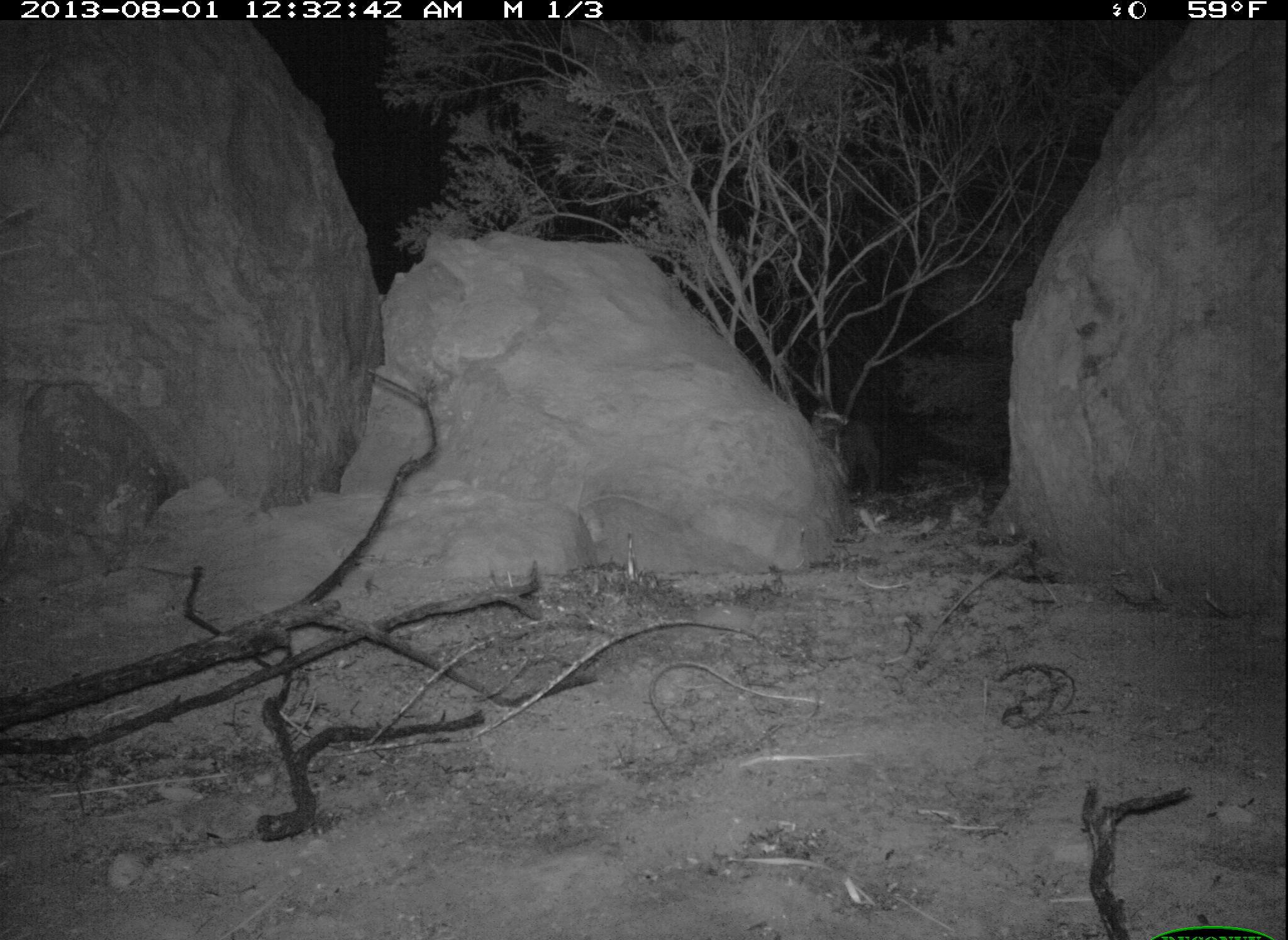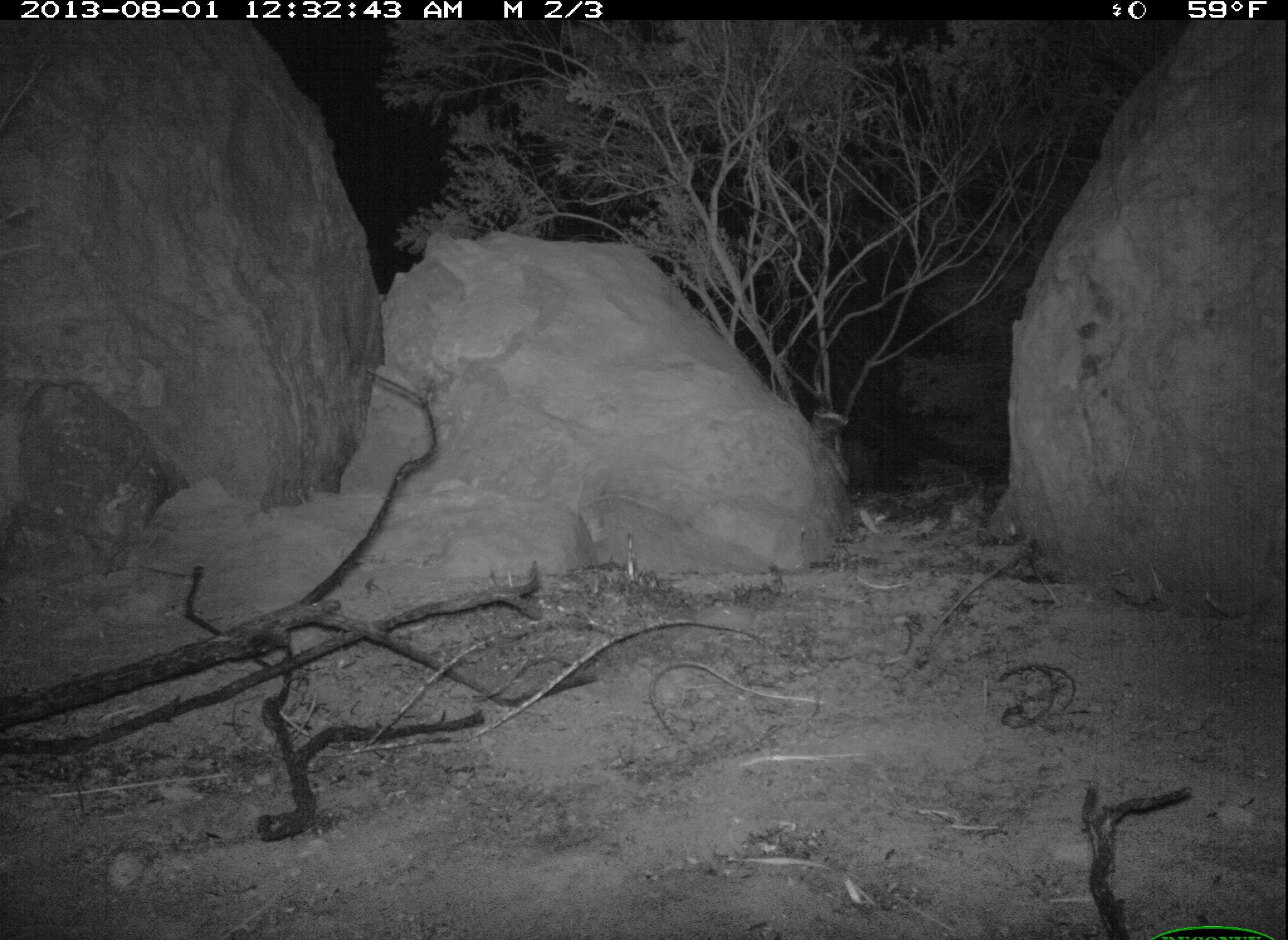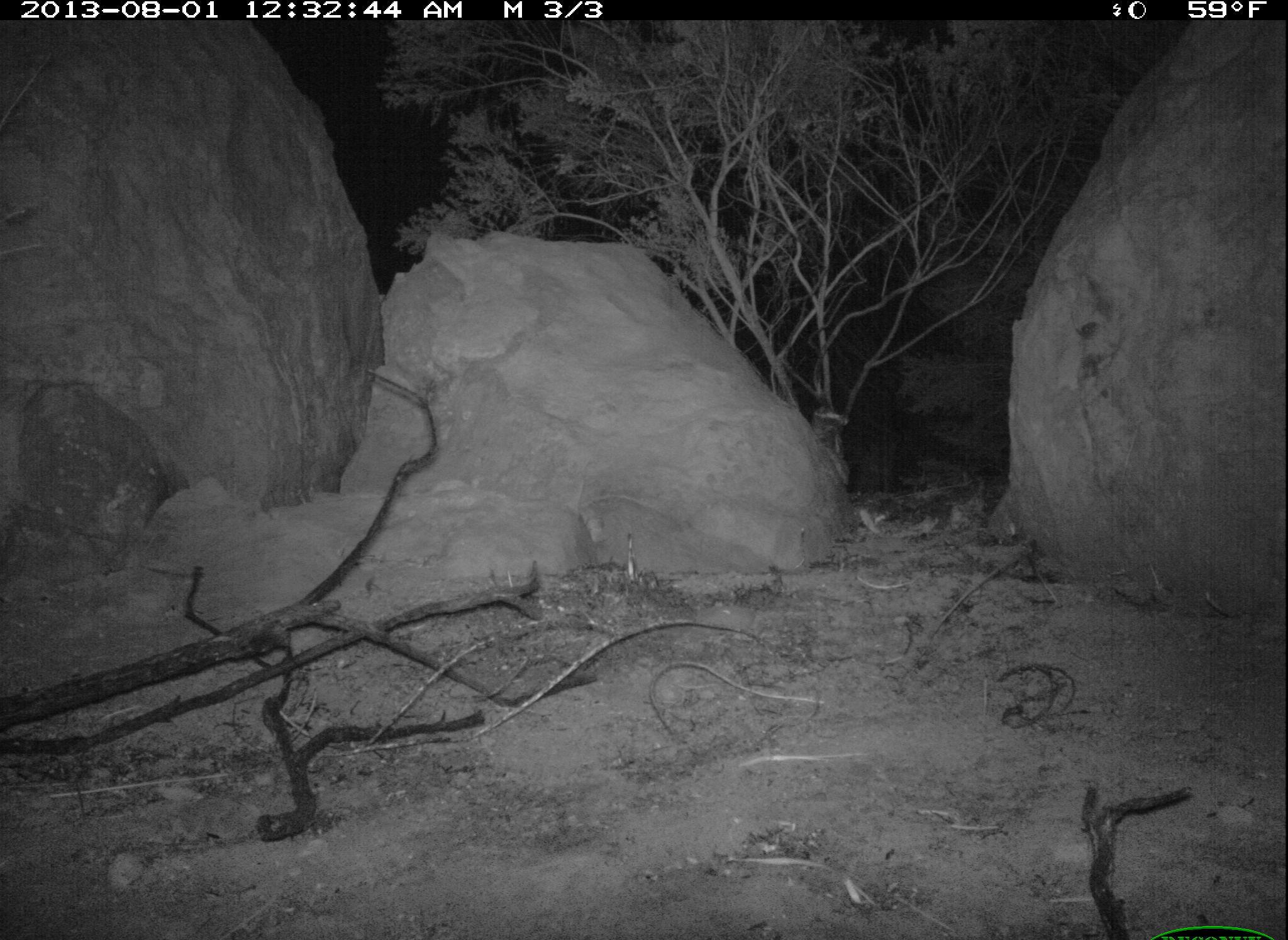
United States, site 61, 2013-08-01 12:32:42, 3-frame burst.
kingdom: Animalia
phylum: Chordata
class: Mammalia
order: Carnivora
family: Felidae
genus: Lynx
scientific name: Lynx rufus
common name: bobcat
Bobcat (Lynx rufus).